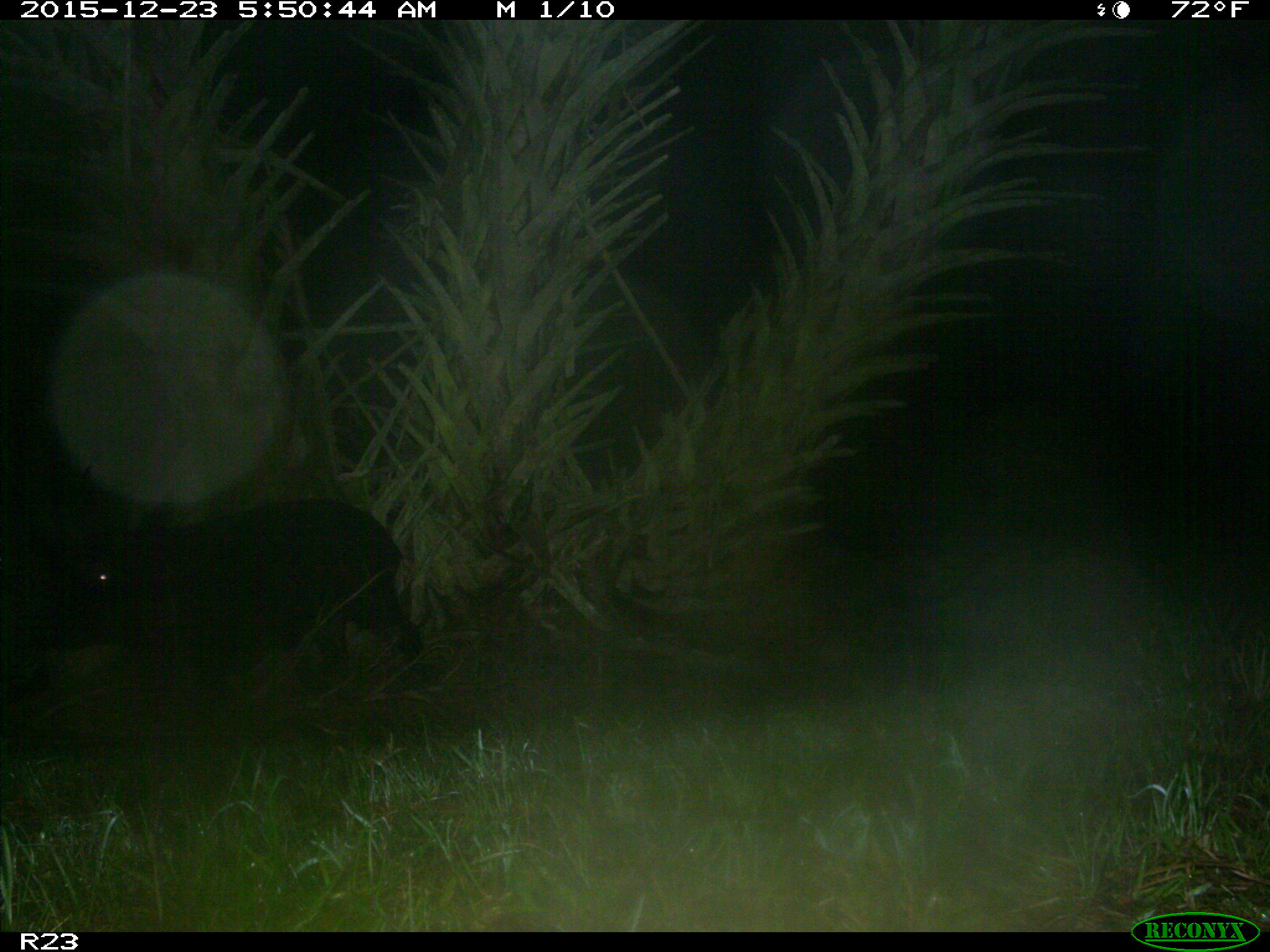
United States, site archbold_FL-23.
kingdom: Animalia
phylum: Chordata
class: Mammalia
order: Artiodactyla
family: Suidae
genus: Sus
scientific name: Sus scrofa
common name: wild boar